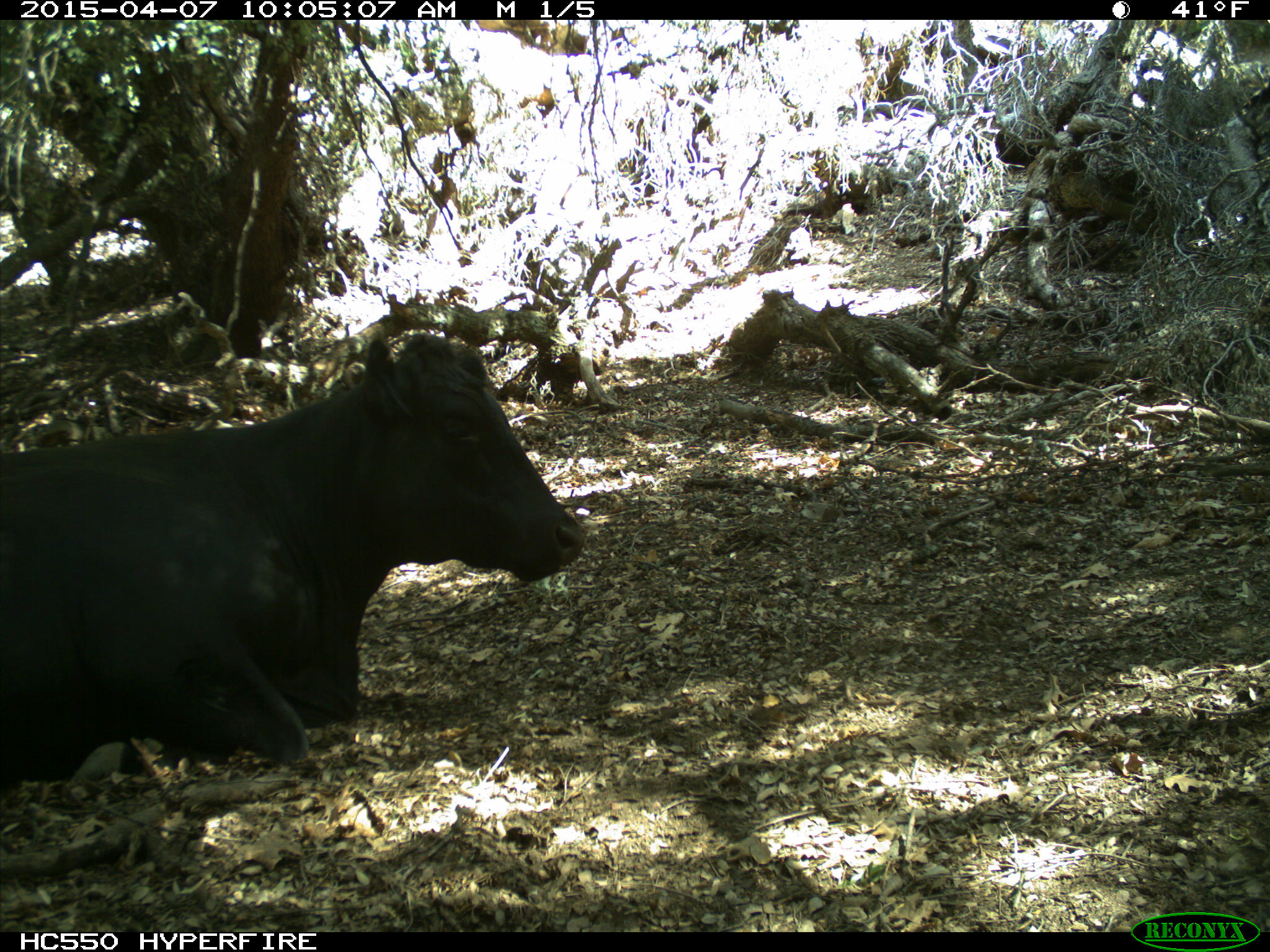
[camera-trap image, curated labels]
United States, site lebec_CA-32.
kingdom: Animalia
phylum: Chordata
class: Mammalia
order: Artiodactyla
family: Bovidae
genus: Bos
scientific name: Bos taurus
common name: domestic cow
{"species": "Bos taurus (domestic cow)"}